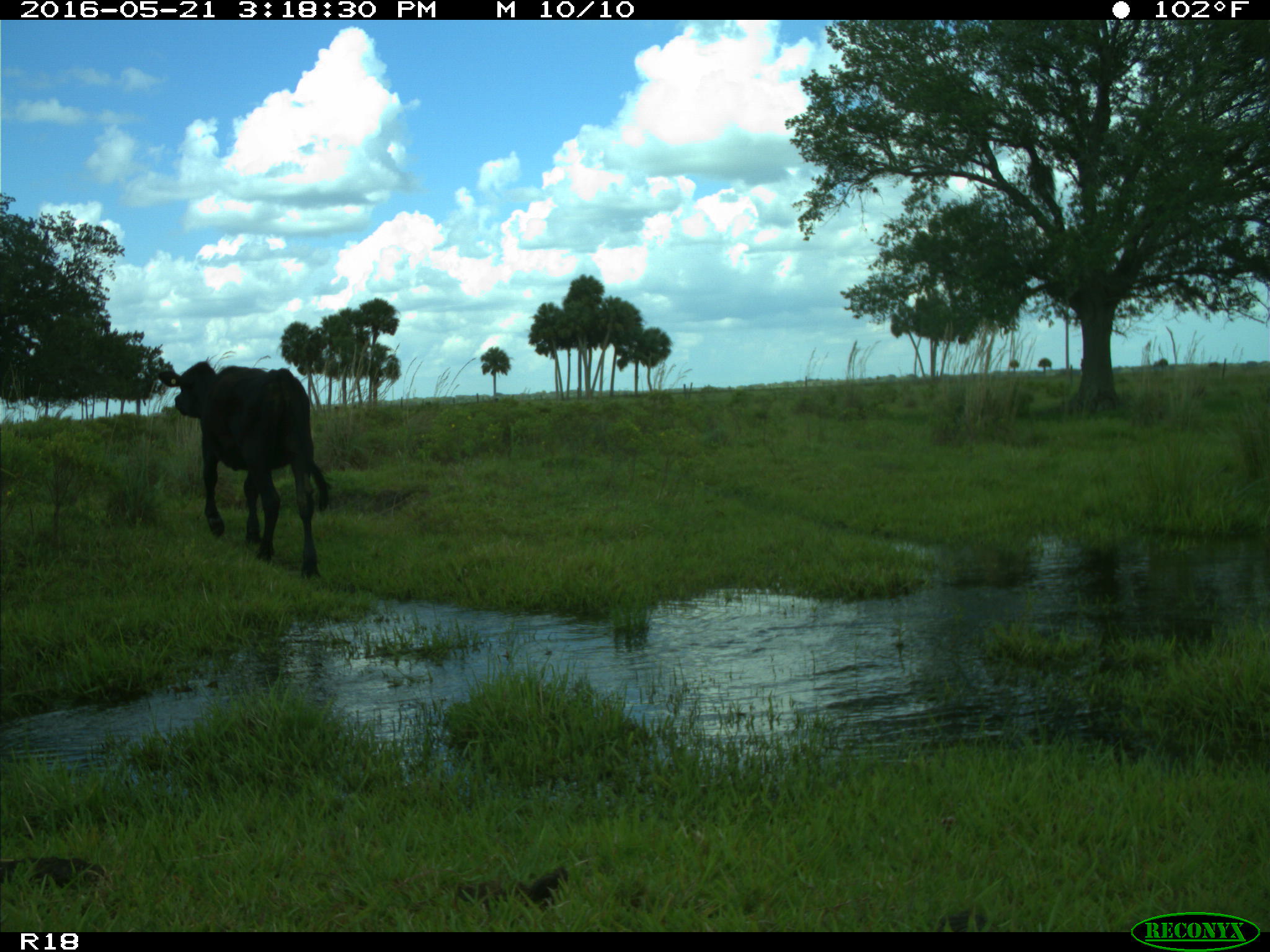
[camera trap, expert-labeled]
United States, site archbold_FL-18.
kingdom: Animalia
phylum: Chordata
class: Mammalia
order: Artiodactyla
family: Bovidae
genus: Bos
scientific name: Bos taurus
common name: domestic cow